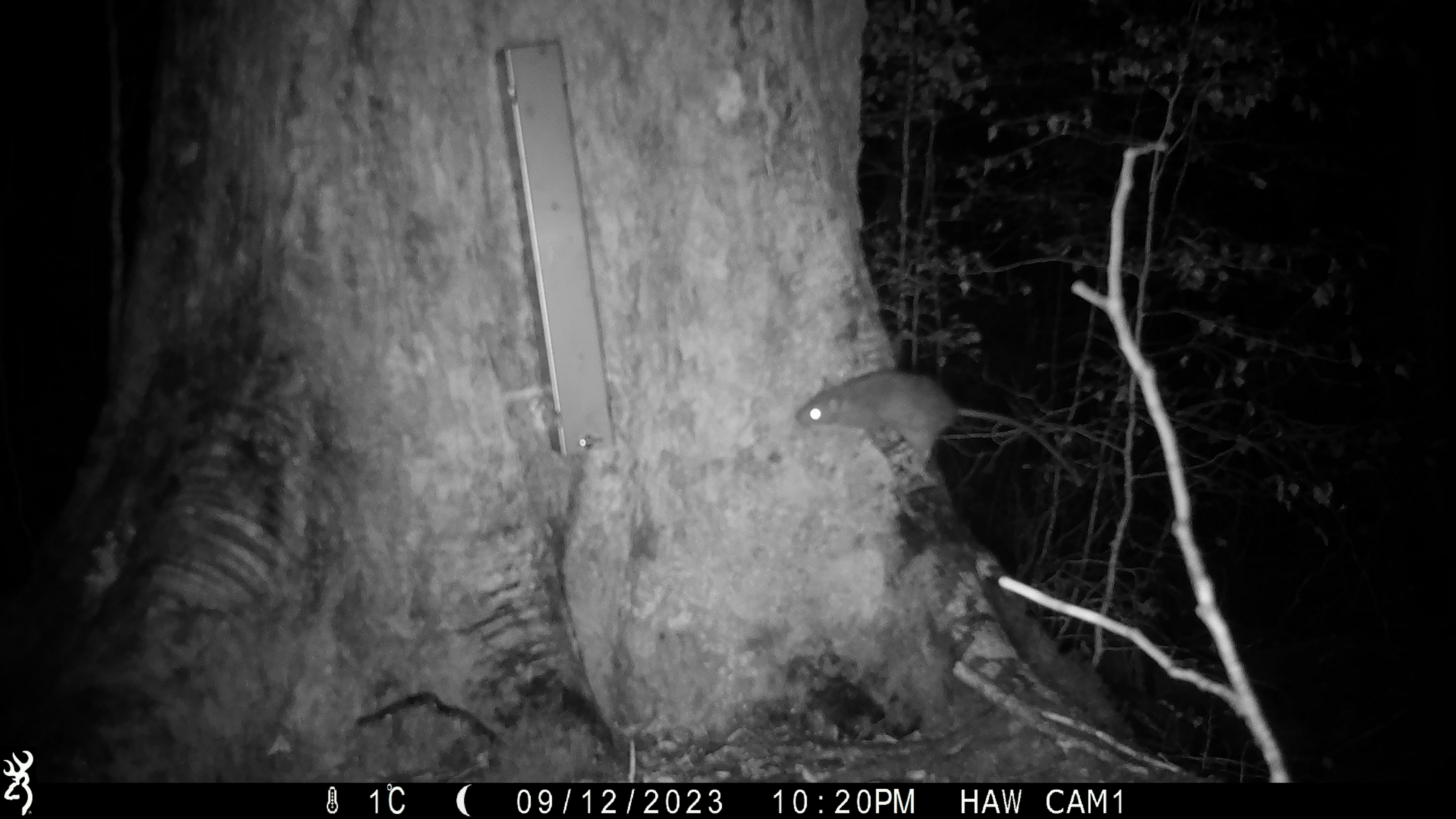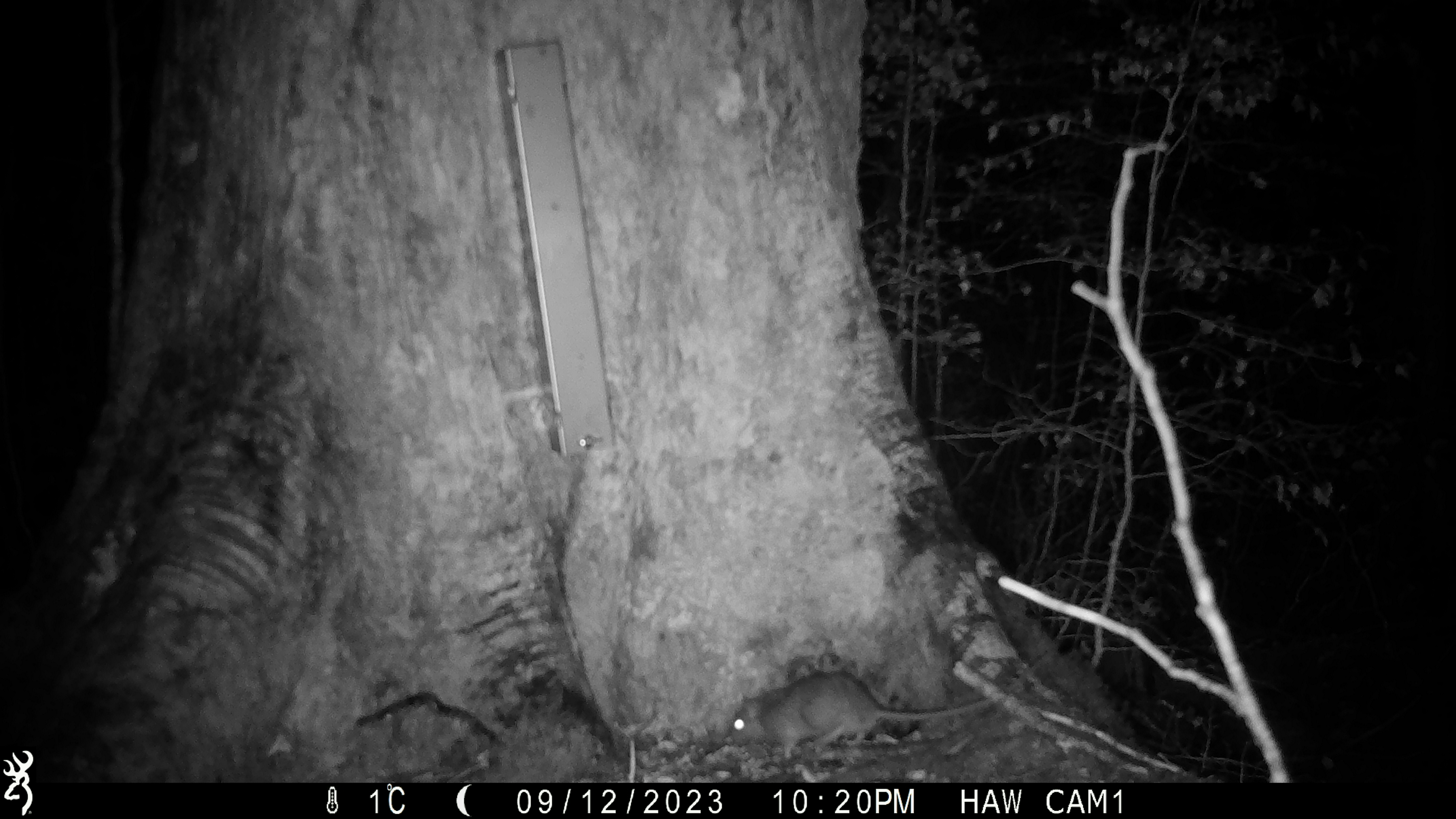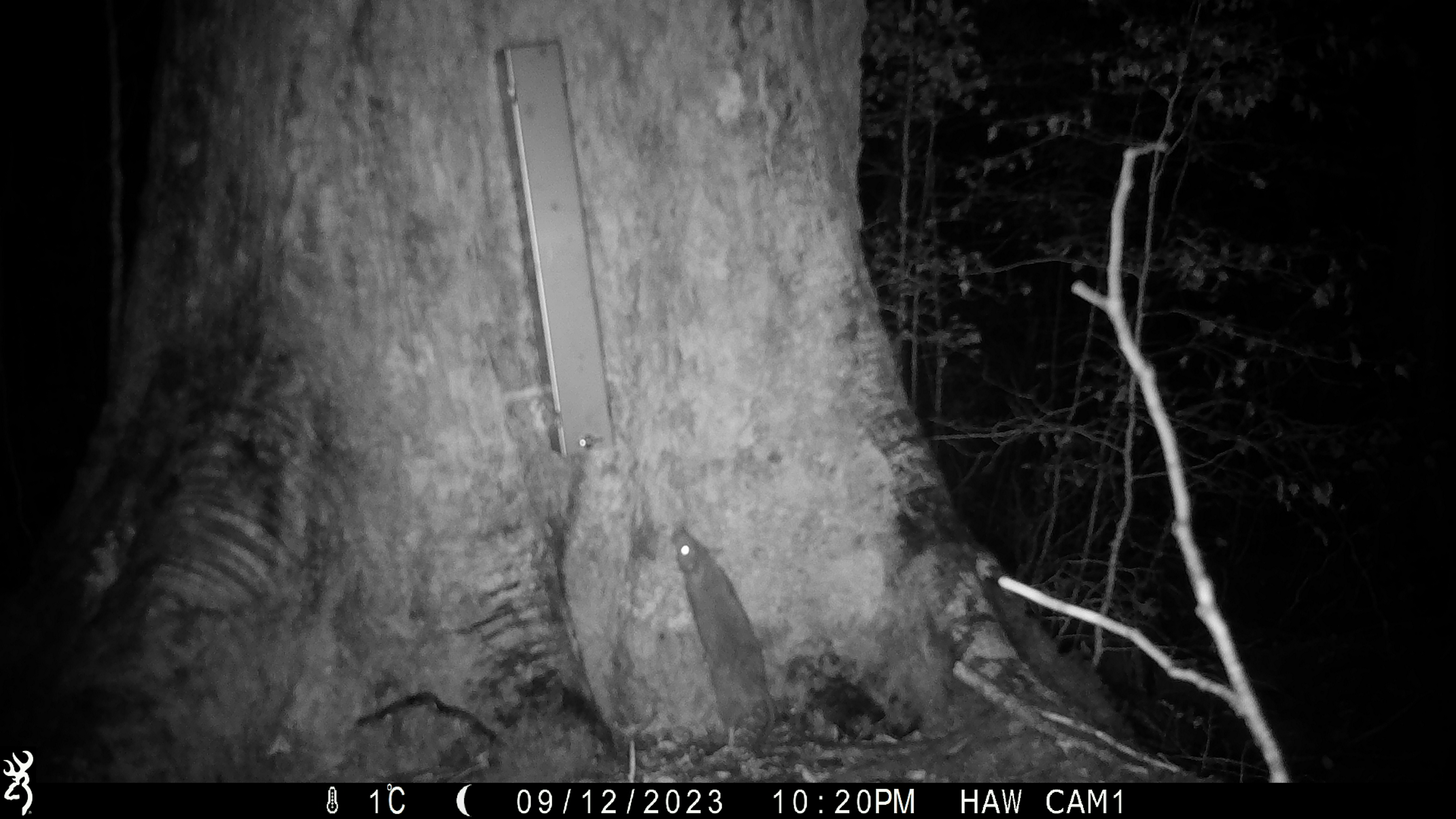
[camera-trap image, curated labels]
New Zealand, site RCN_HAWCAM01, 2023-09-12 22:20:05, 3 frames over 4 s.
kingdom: Animalia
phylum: Chordata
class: Mammalia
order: Rodentia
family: Muridae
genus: Rattus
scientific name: Rattus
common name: rat